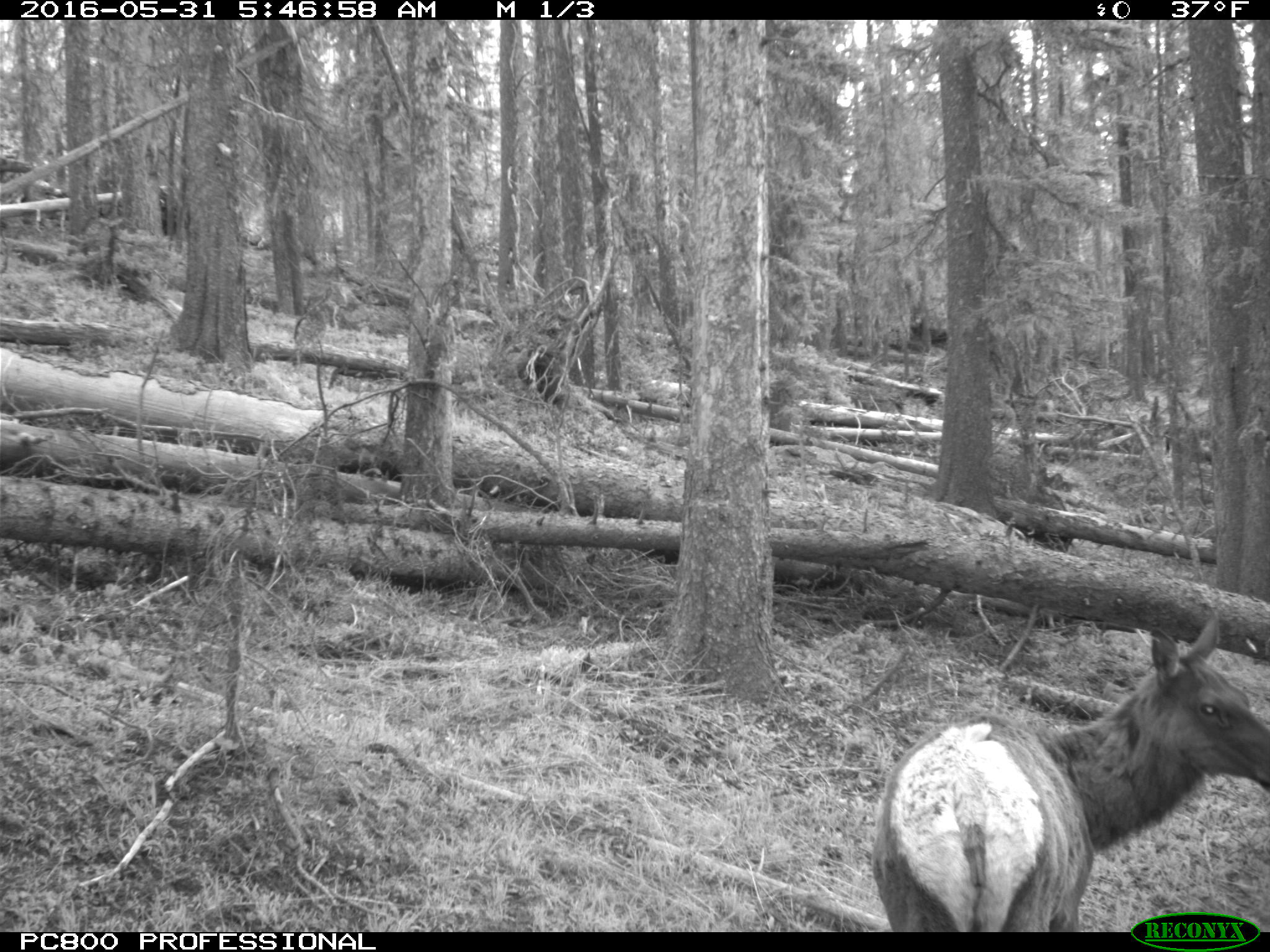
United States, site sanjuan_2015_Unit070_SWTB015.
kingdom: Animalia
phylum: Chordata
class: Mammalia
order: Artiodactyla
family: Cervidae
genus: Cervus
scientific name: Cervus elaphus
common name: red deer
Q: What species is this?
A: Cervus elaphus (red deer).